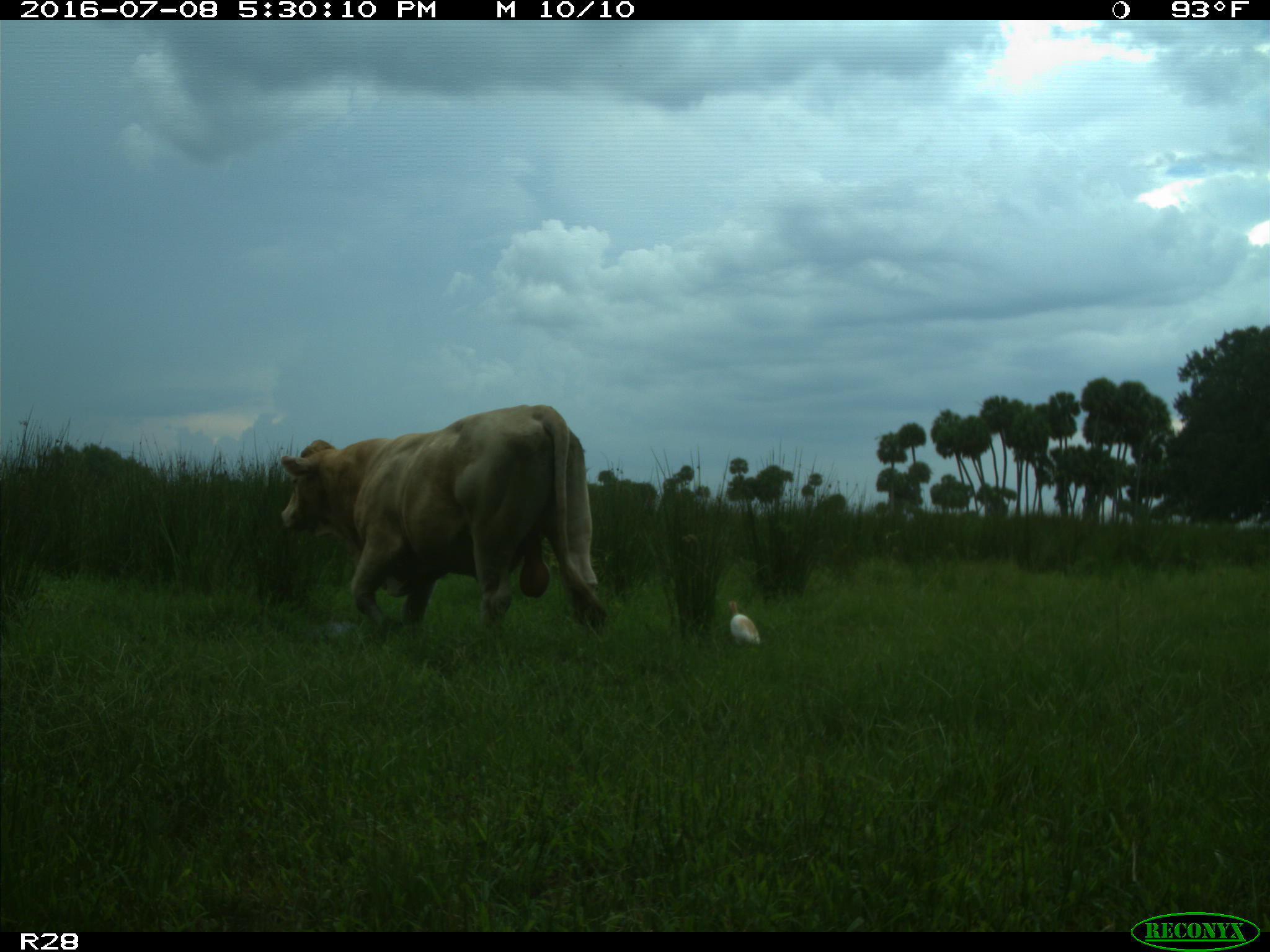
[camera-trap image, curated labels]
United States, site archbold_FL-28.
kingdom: Animalia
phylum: Chordata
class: Mammalia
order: Artiodactyla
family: Bovidae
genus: Bos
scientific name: Bos taurus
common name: domestic cow